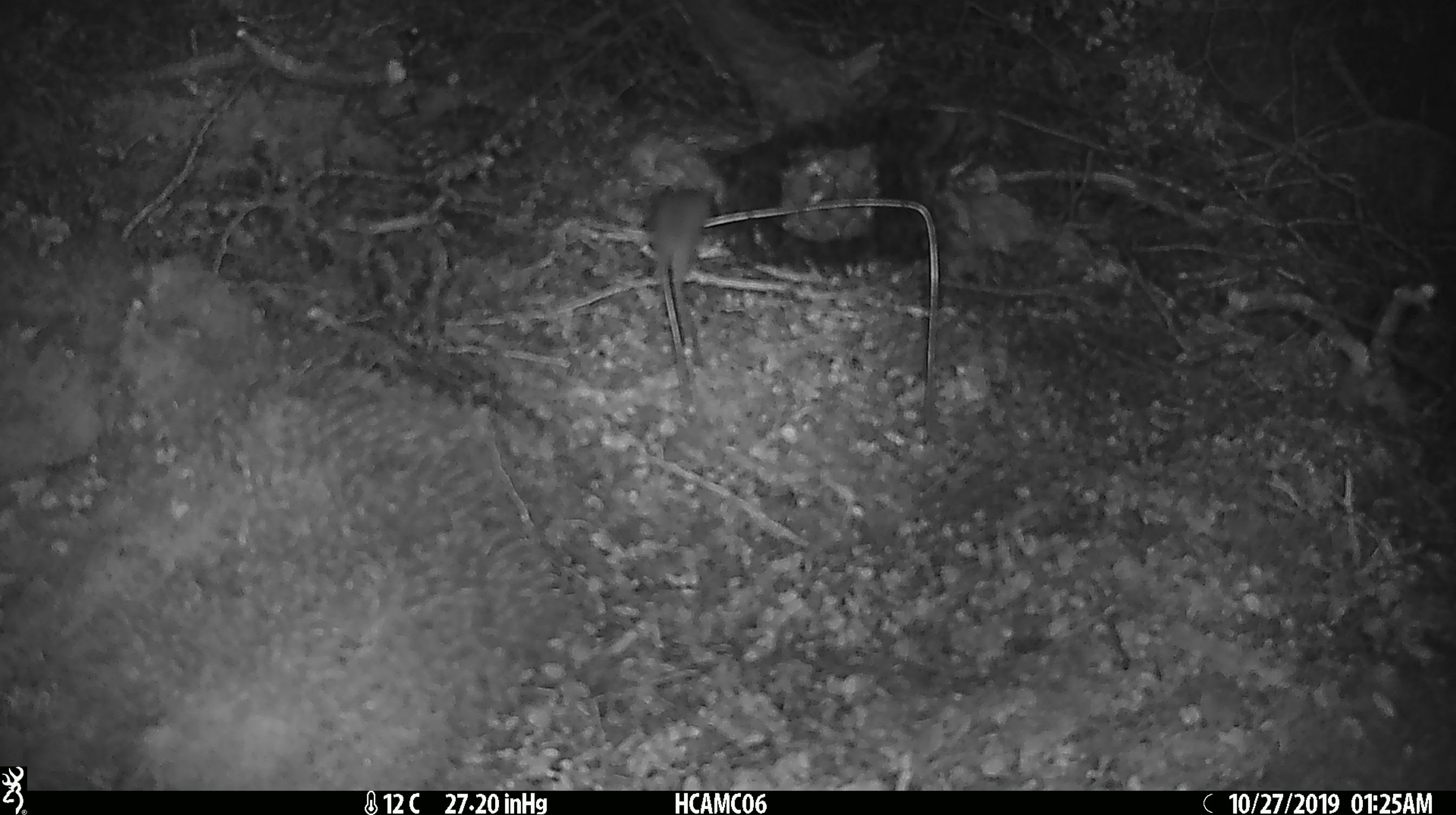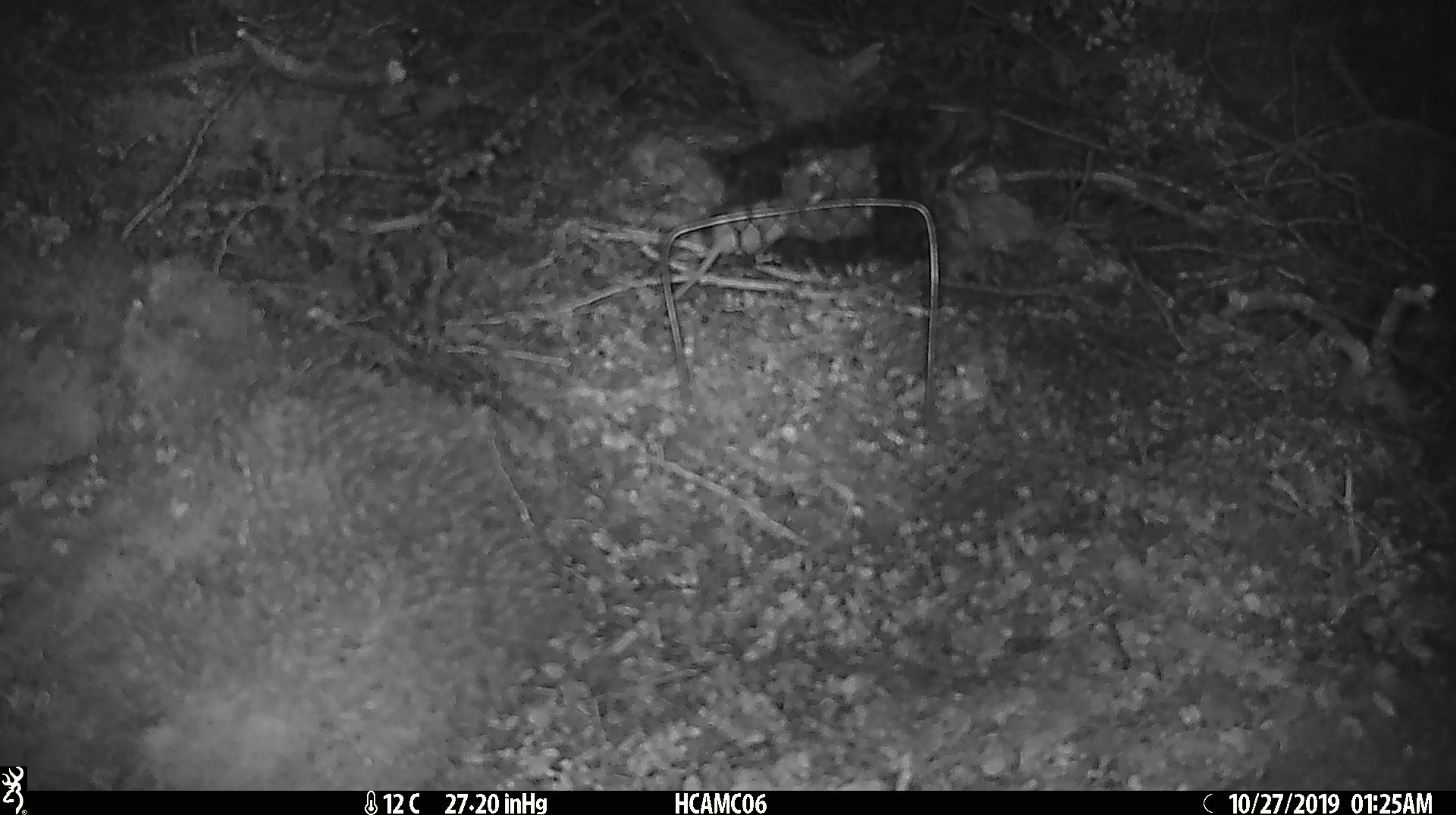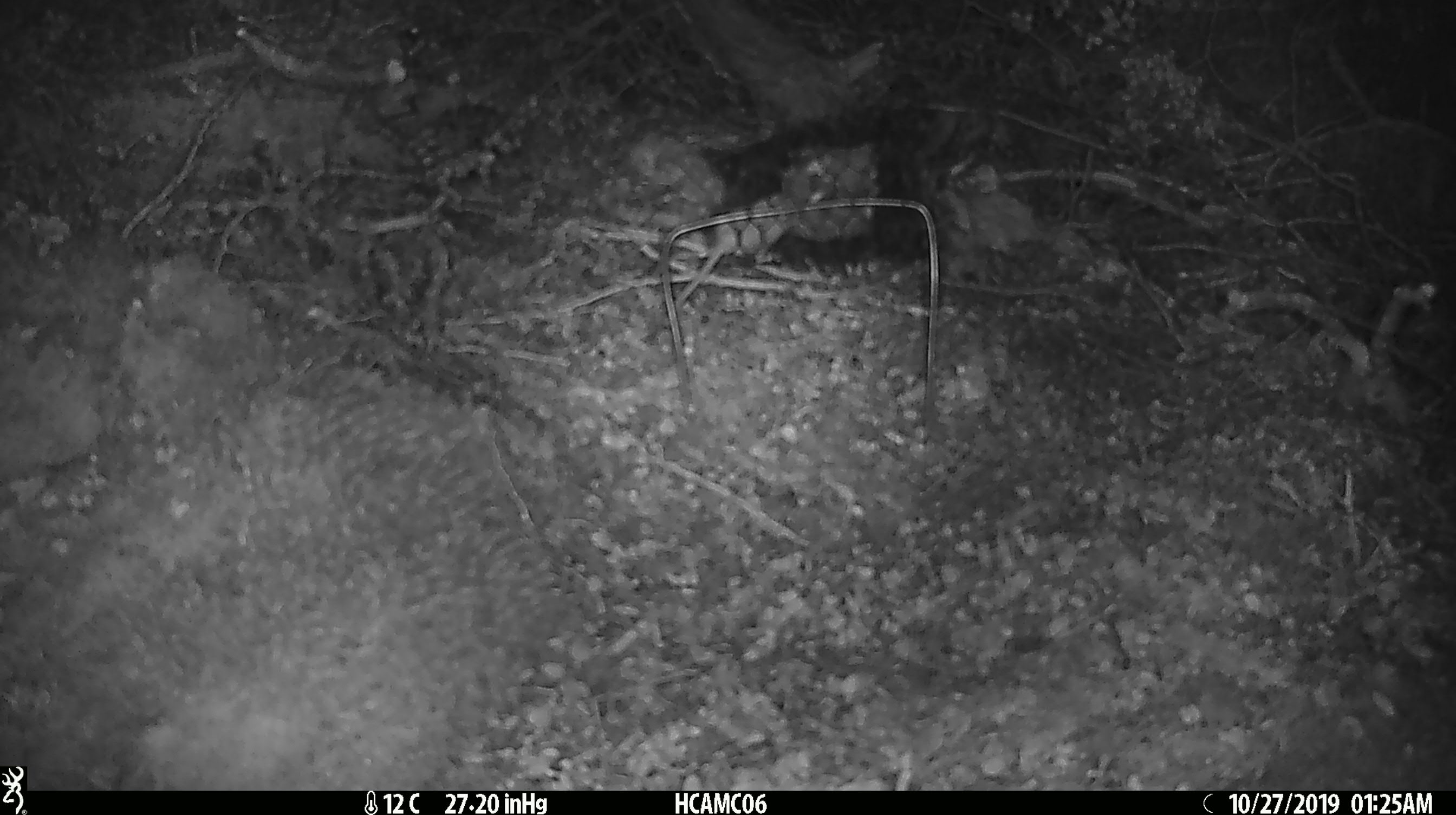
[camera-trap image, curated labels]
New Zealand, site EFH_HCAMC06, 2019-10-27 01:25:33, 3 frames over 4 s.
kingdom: Animalia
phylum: Chordata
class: Mammalia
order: Rodentia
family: Muridae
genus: Mus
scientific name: Mus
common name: mouse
Mouse (Mus).